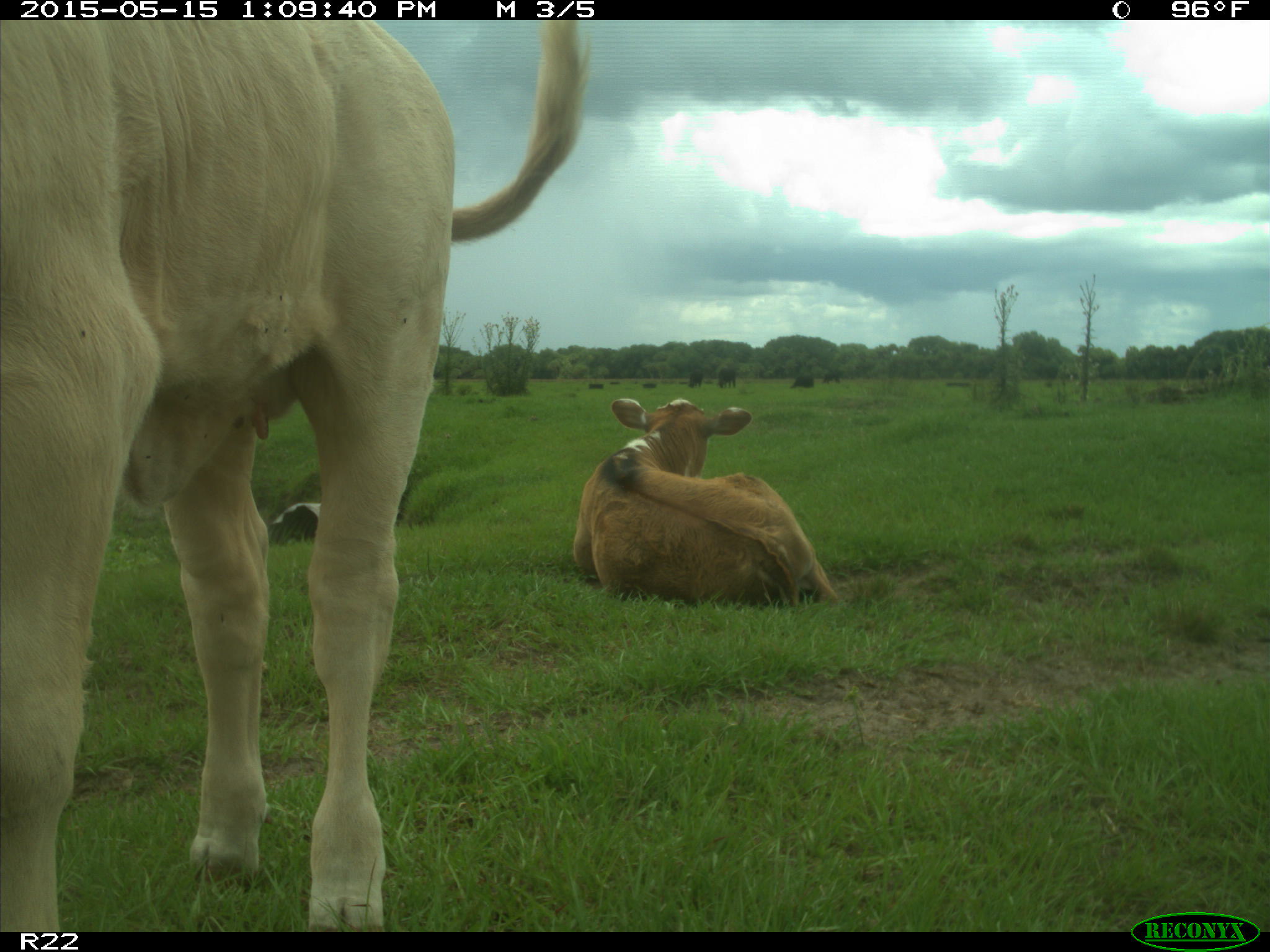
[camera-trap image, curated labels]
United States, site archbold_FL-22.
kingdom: Animalia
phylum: Chordata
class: Mammalia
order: Artiodactyla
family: Bovidae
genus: Bos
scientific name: Bos taurus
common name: domestic cow